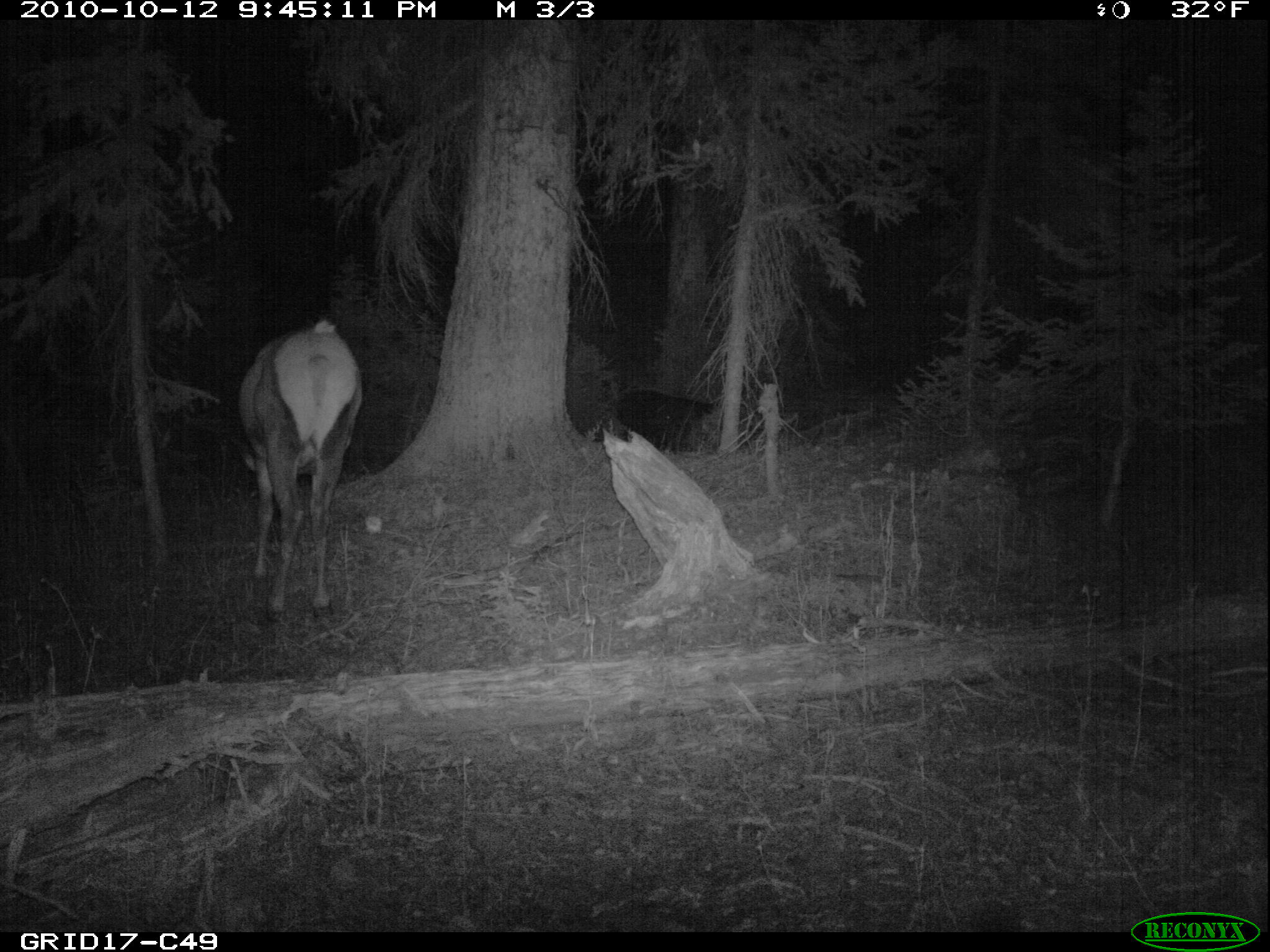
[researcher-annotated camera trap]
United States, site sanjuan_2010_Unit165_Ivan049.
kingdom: Animalia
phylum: Chordata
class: Mammalia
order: Artiodactyla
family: Cervidae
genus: Cervus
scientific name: Cervus elaphus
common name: red deer